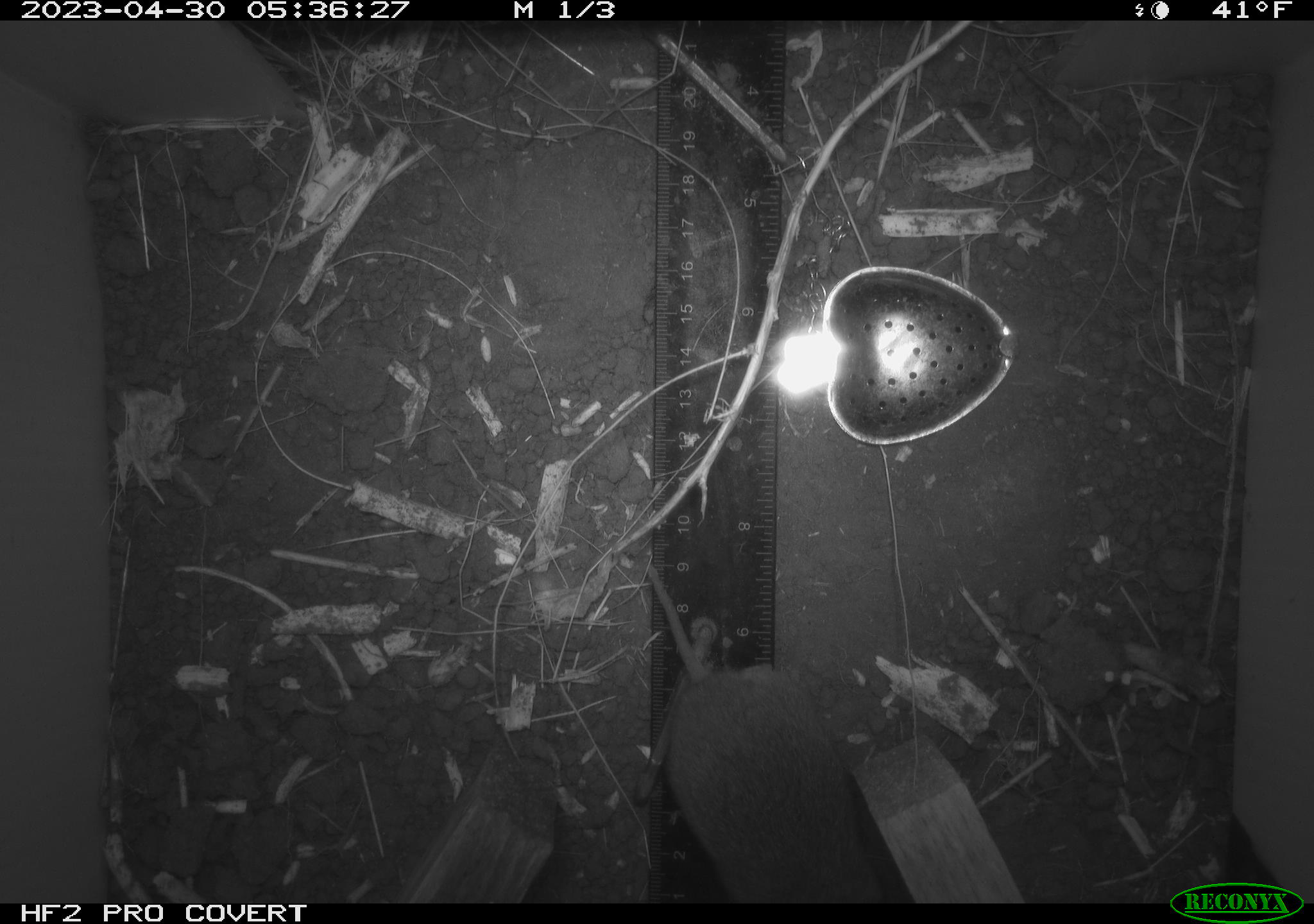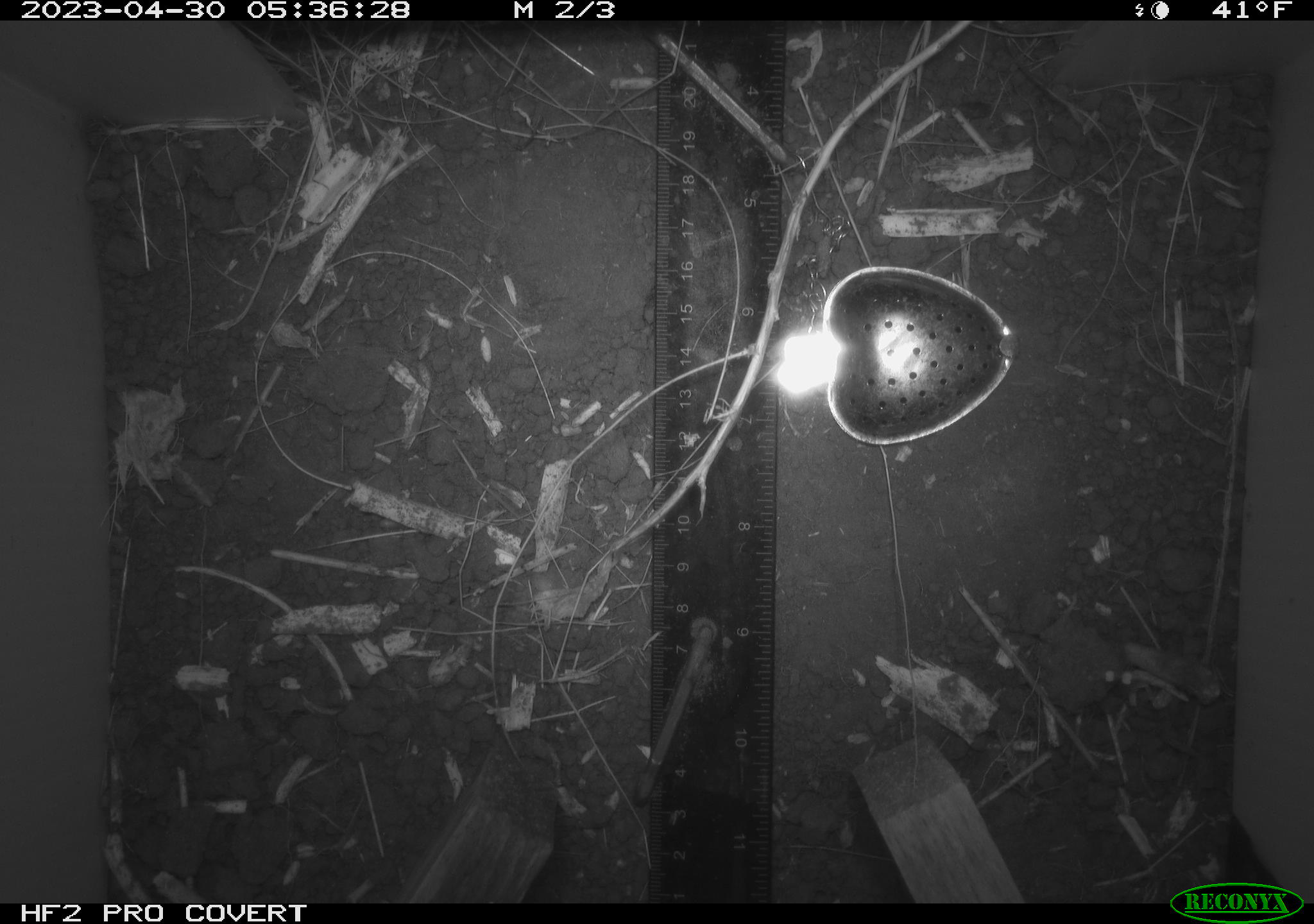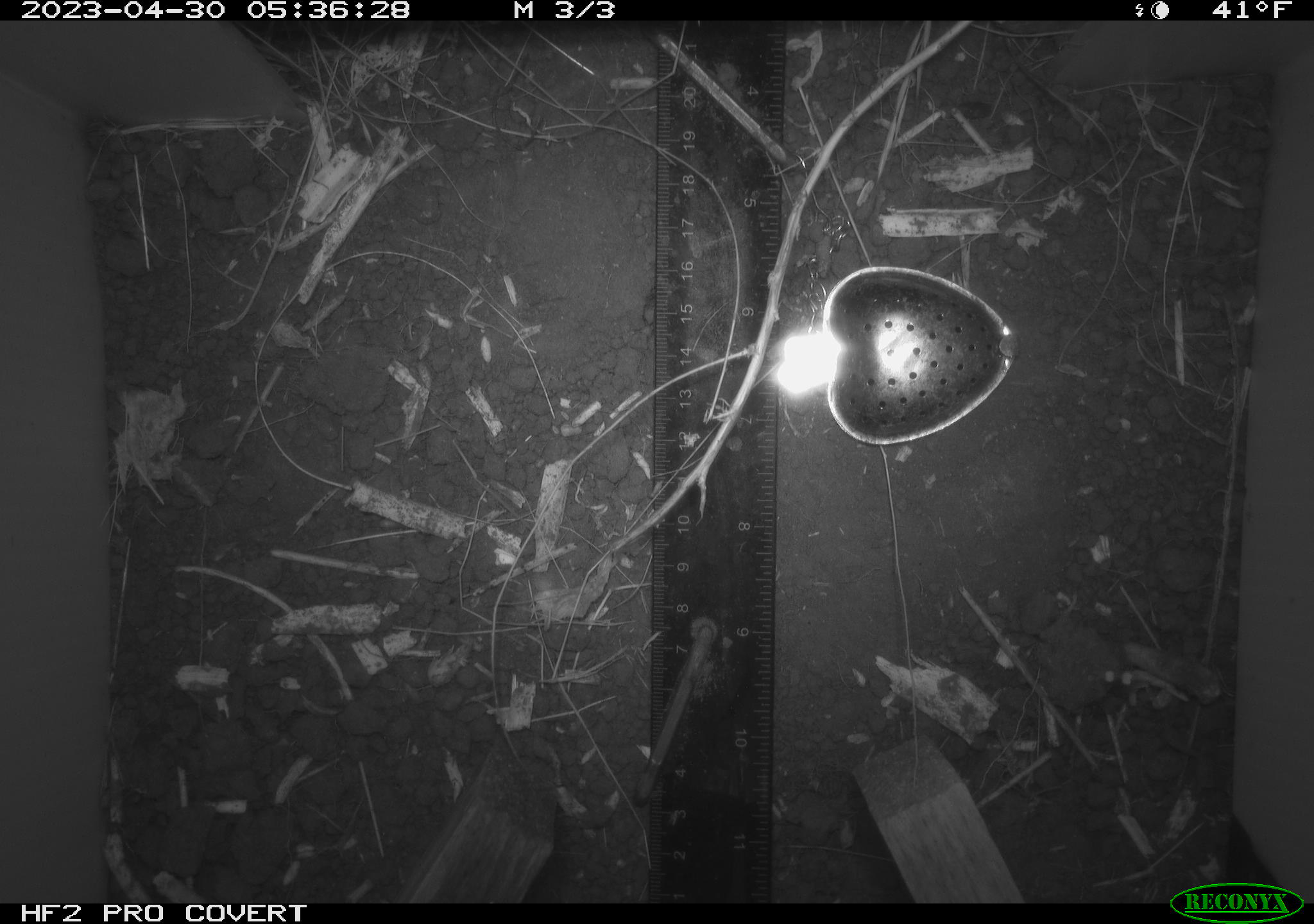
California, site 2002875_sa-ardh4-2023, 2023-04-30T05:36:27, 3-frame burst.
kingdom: Animalia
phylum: Chordata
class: Mammalia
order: Rodentia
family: Cricetidae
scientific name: Arvicolinae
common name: voles, lemmings, and muskrats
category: arvicolinae subfamily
Arvicolinae subfamily (voles, lemmings, and muskrats) (Arvicolinae).